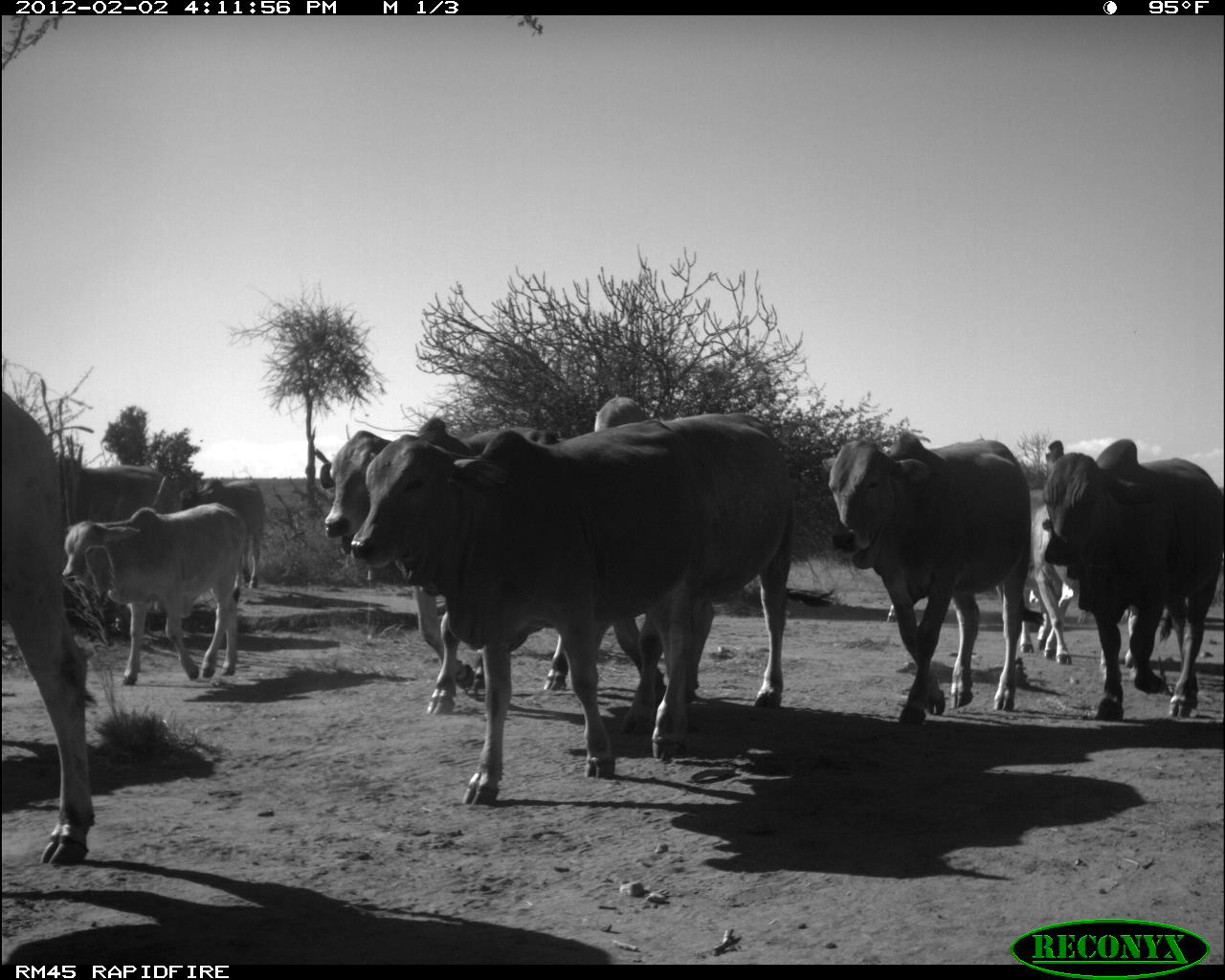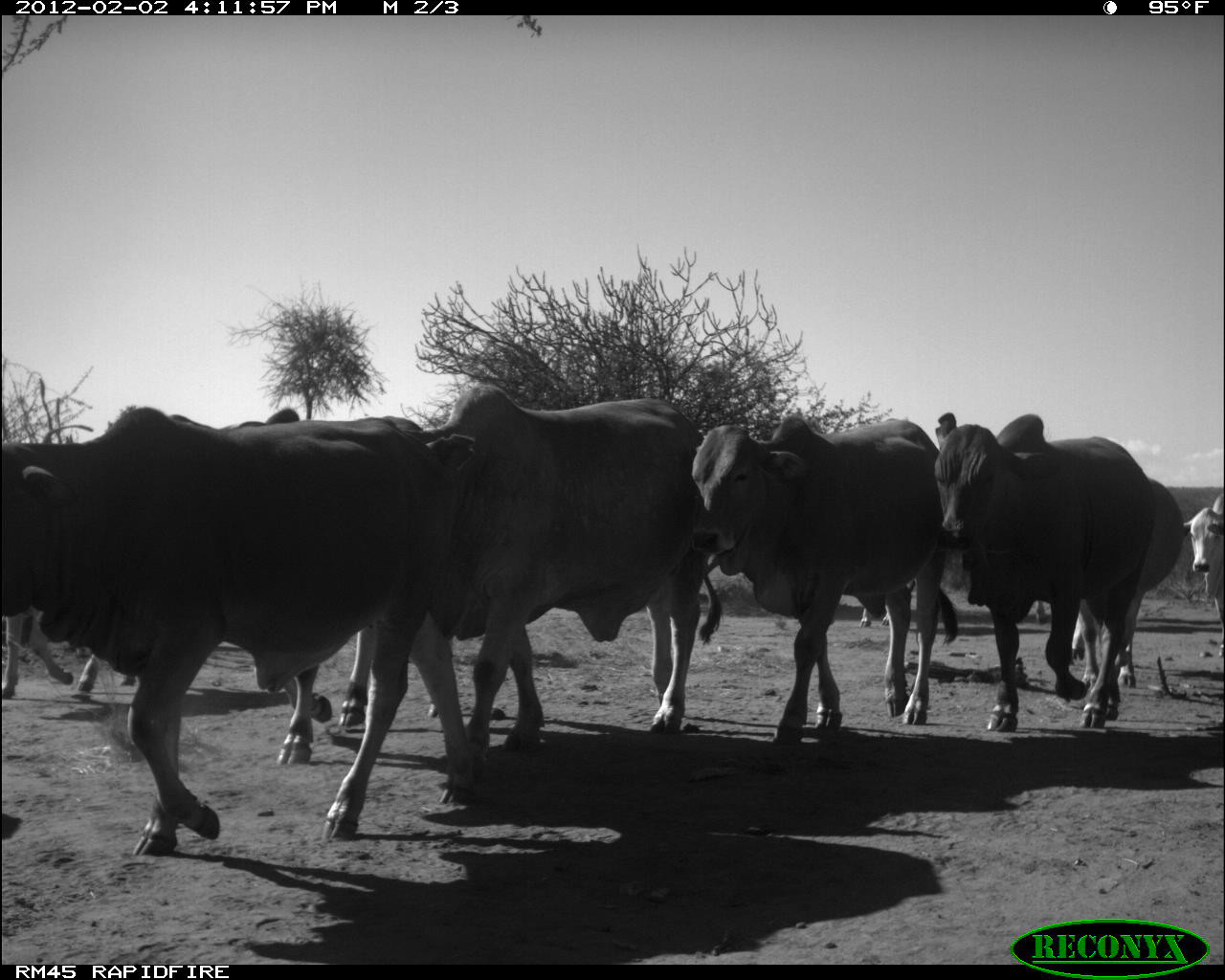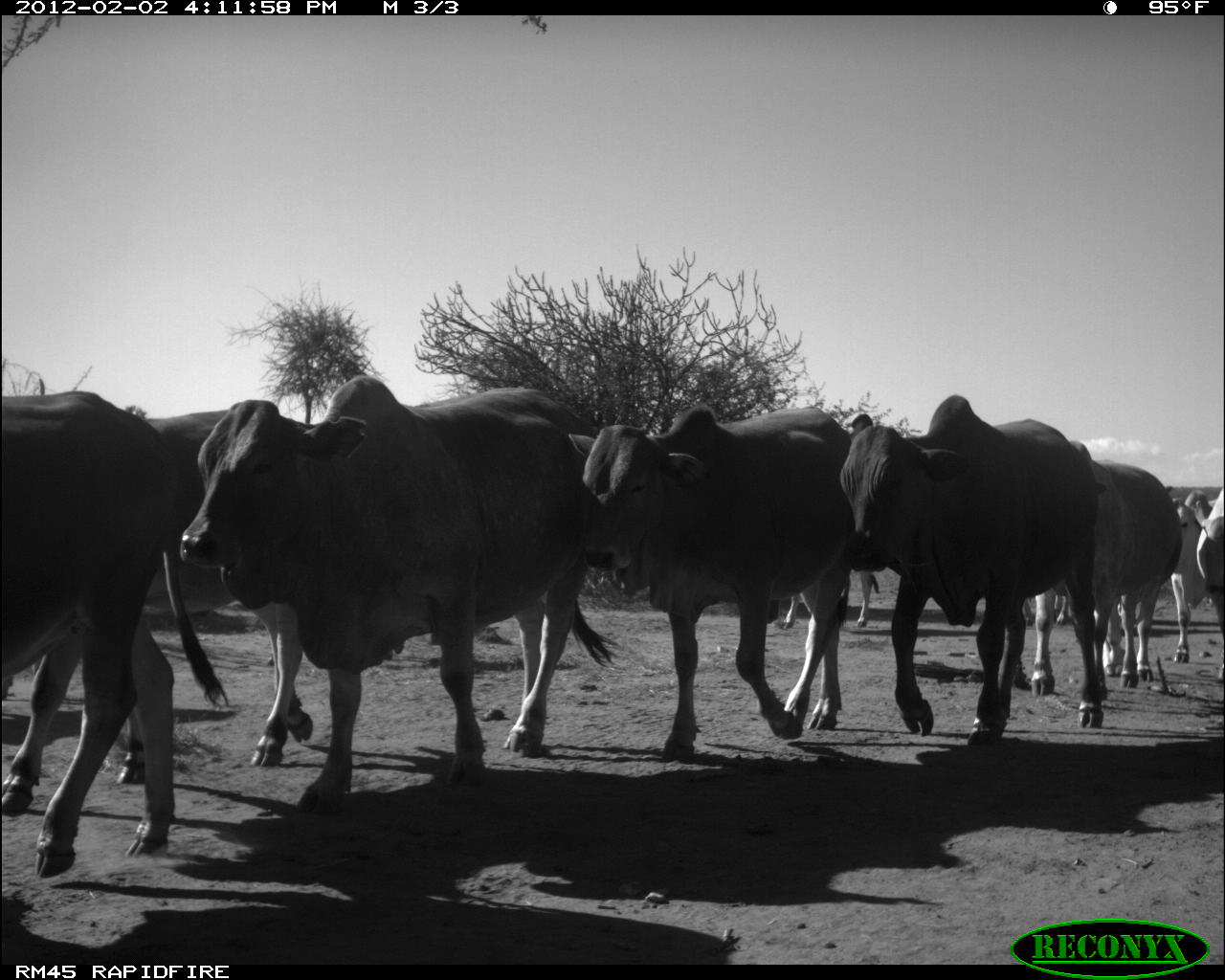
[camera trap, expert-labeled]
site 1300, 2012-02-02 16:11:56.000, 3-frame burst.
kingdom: Animalia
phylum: Chordata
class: Mammalia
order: Artiodactyla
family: Bovidae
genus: Bos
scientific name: Bos taurus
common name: domestic cattle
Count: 10.